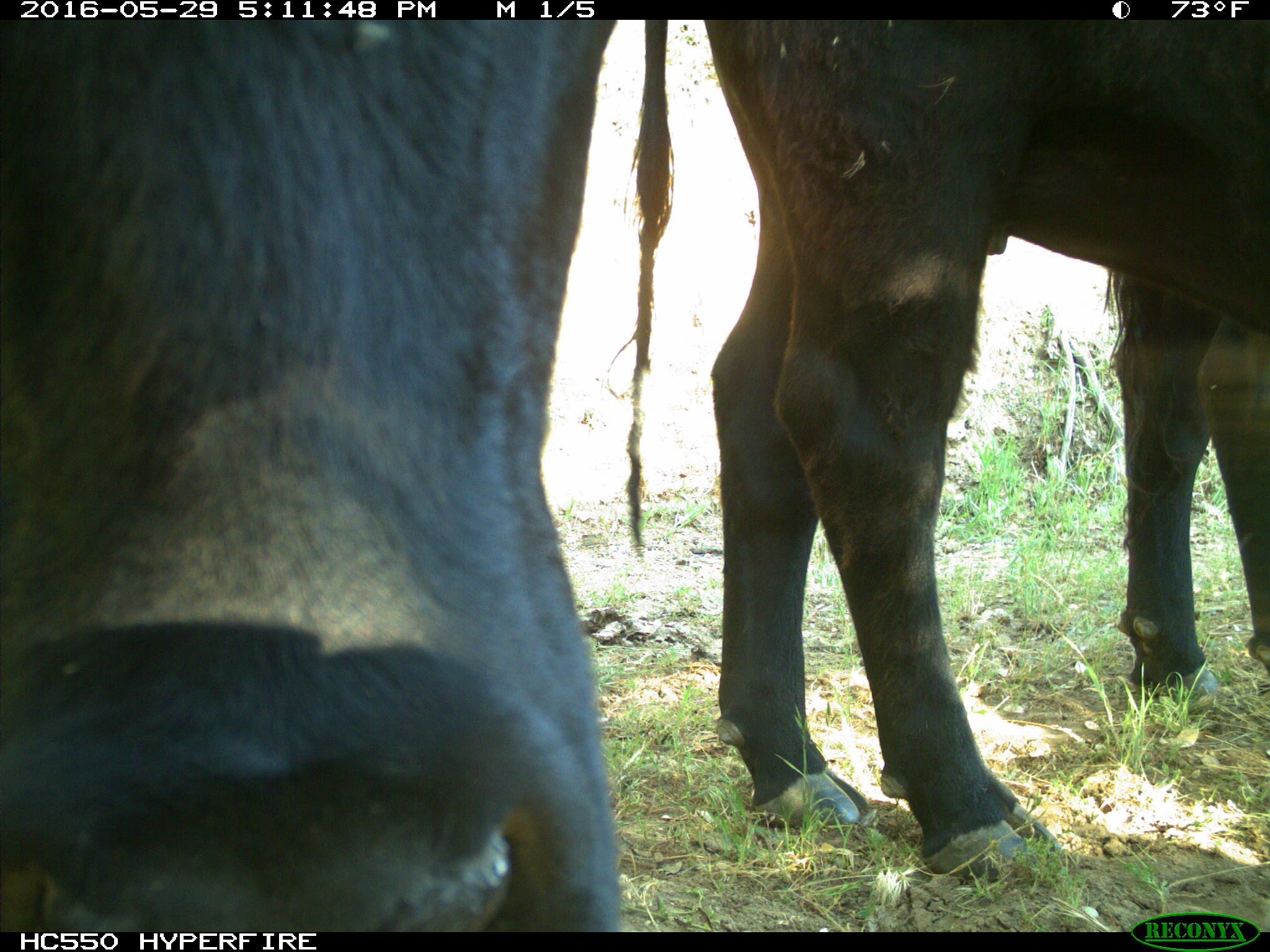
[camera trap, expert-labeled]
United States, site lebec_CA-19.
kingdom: Animalia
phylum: Chordata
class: Mammalia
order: Artiodactyla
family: Bovidae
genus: Bos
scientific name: Bos taurus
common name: domestic cow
Bos taurus (domestic cow).